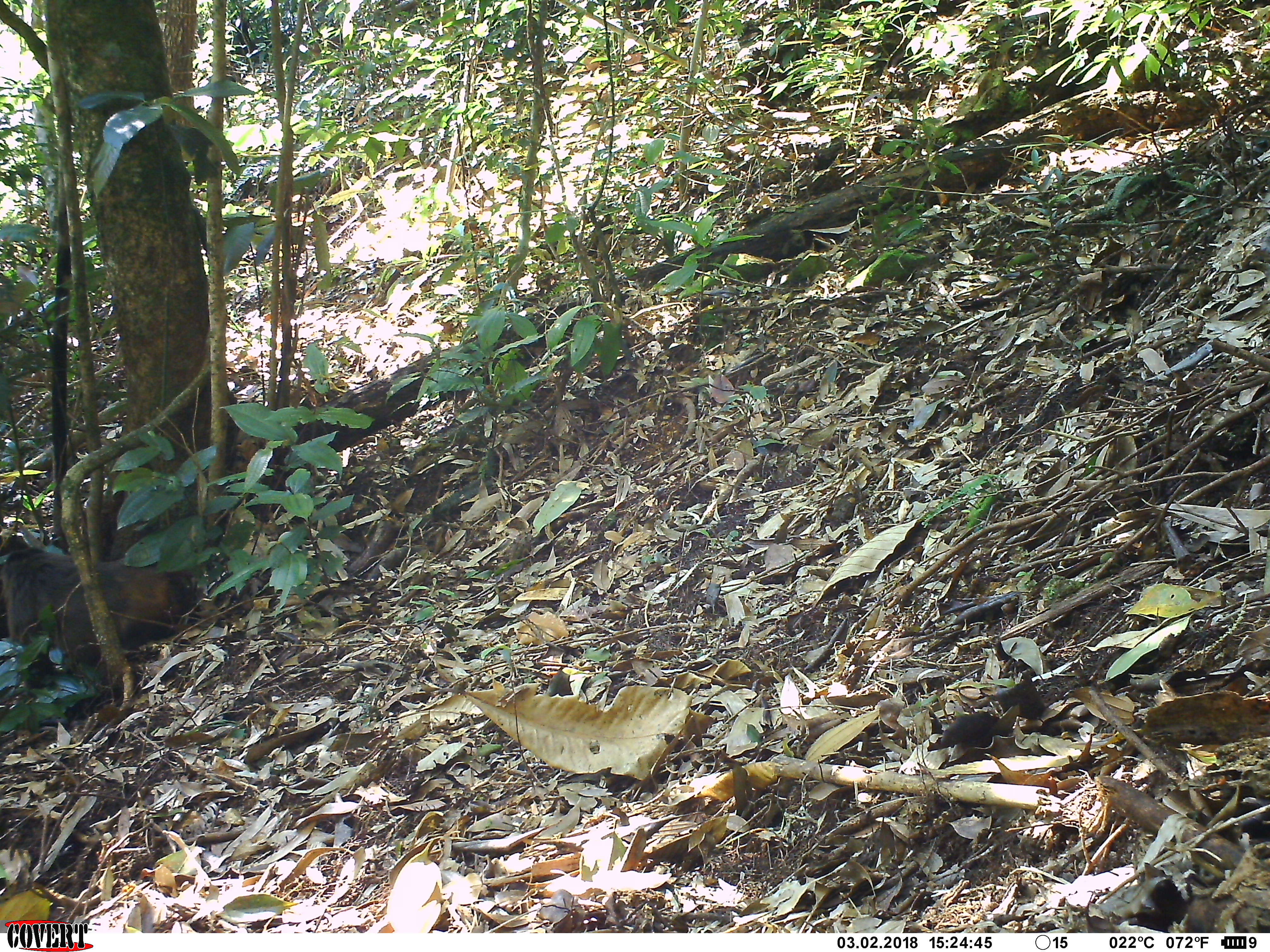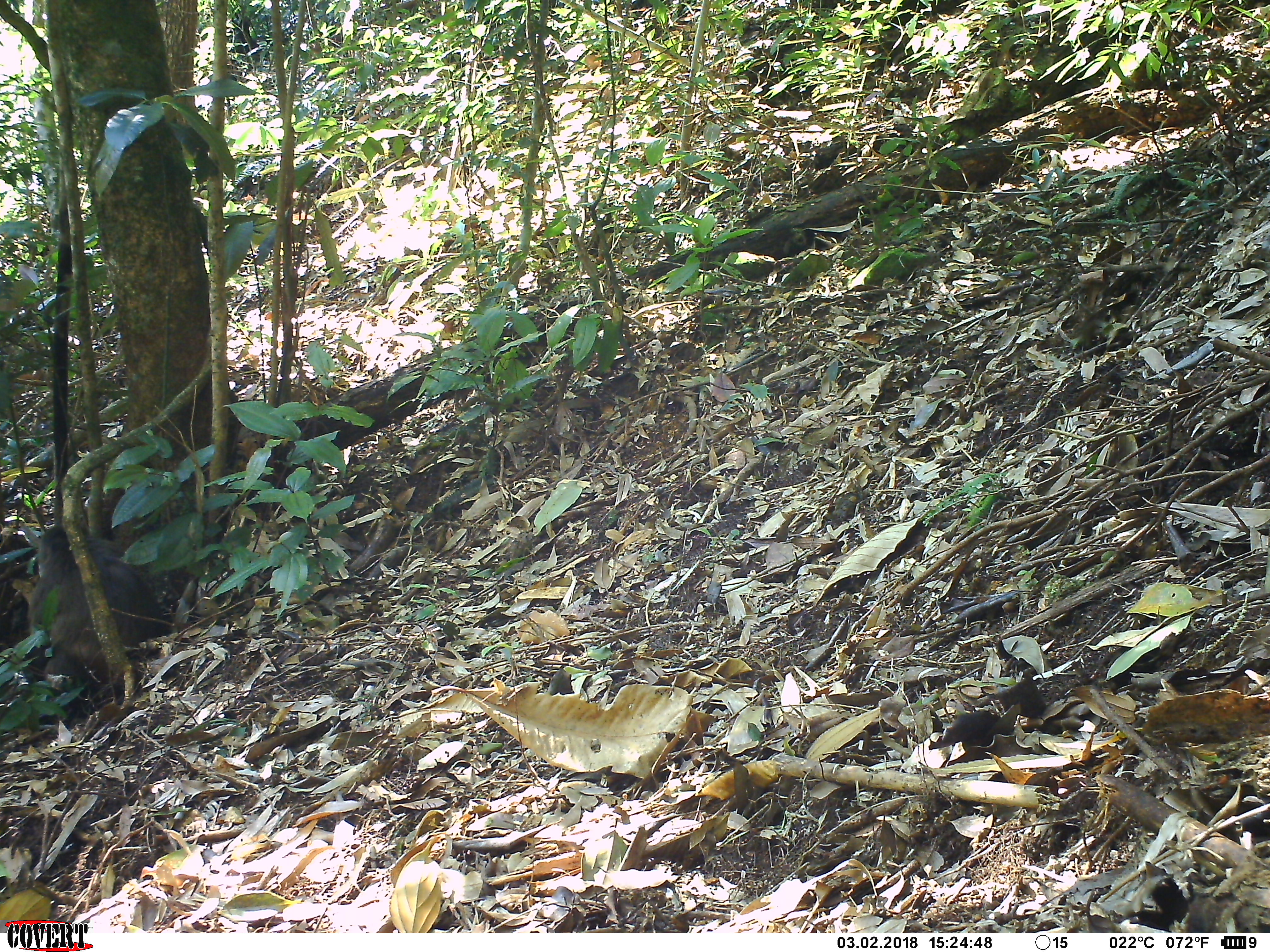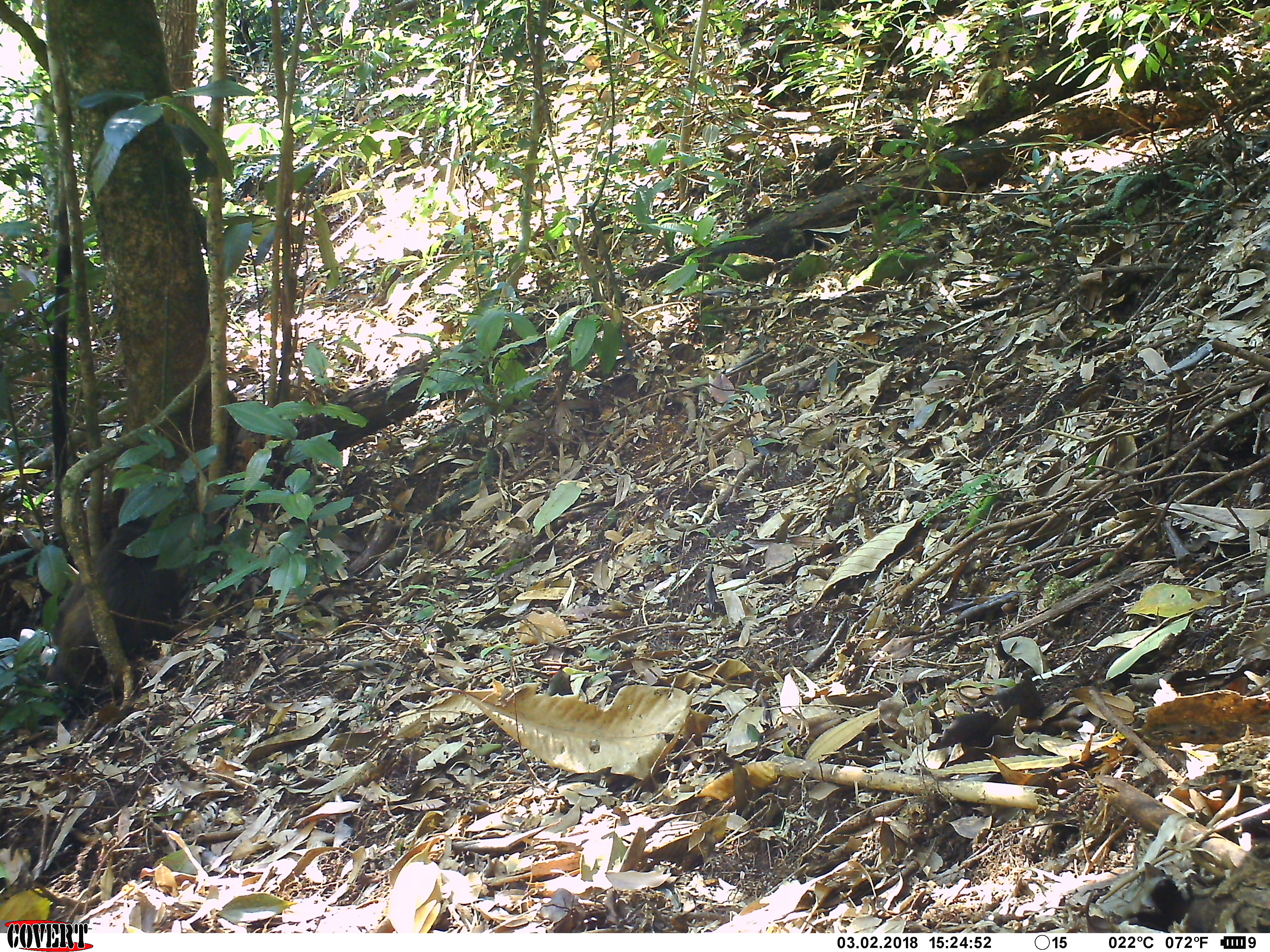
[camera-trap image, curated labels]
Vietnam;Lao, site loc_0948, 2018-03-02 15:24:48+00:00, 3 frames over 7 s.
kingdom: Animalia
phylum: Chordata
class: Mammalia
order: Primates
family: Cercopithecidae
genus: Macaca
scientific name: Macaca arctoides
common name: stump-tailed macaque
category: stump tailed macaque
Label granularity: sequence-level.